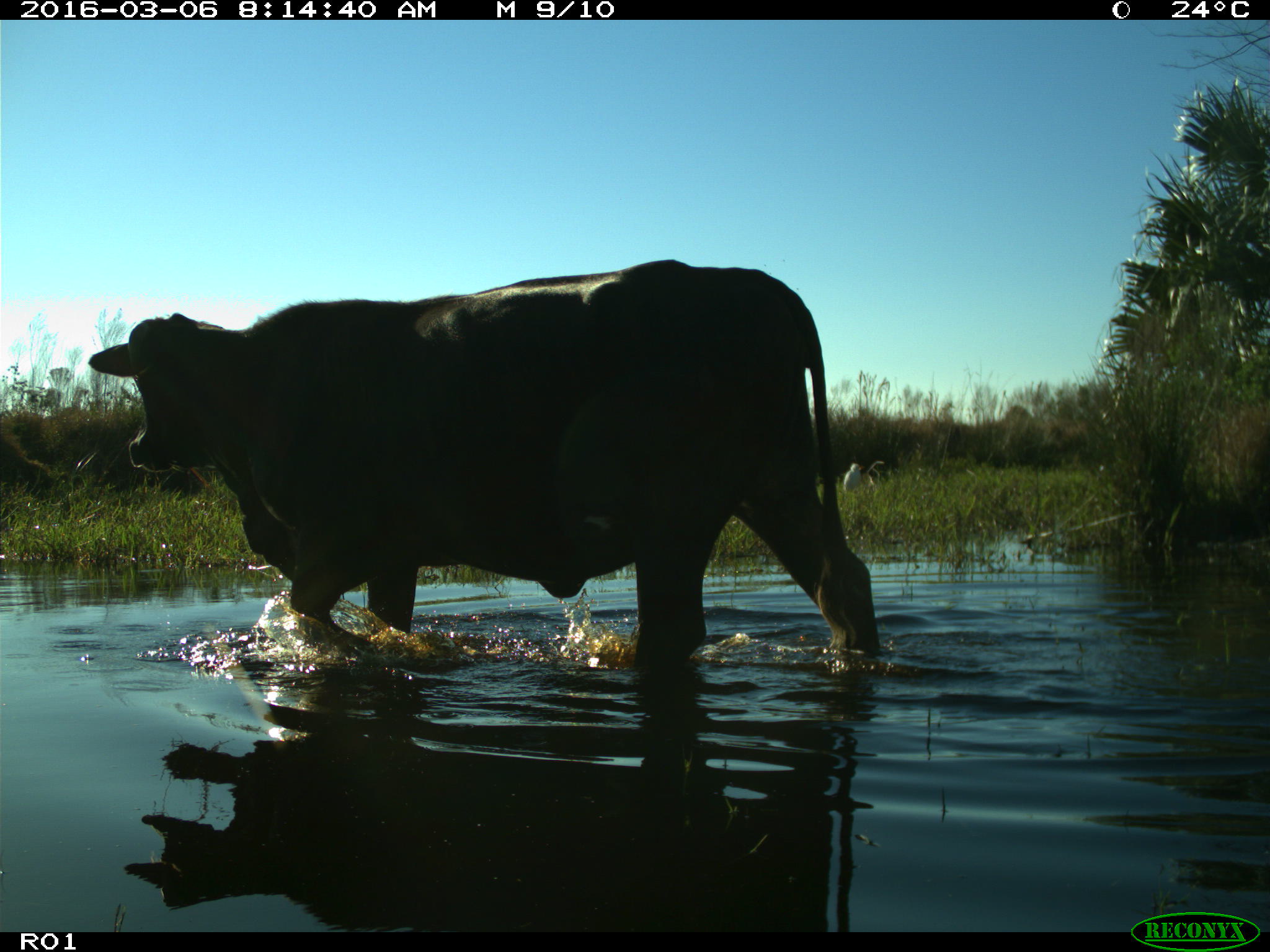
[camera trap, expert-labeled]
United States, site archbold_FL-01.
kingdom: Animalia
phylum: Chordata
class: Mammalia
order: Artiodactyla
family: Bovidae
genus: Bos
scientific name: Bos taurus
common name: domestic cow